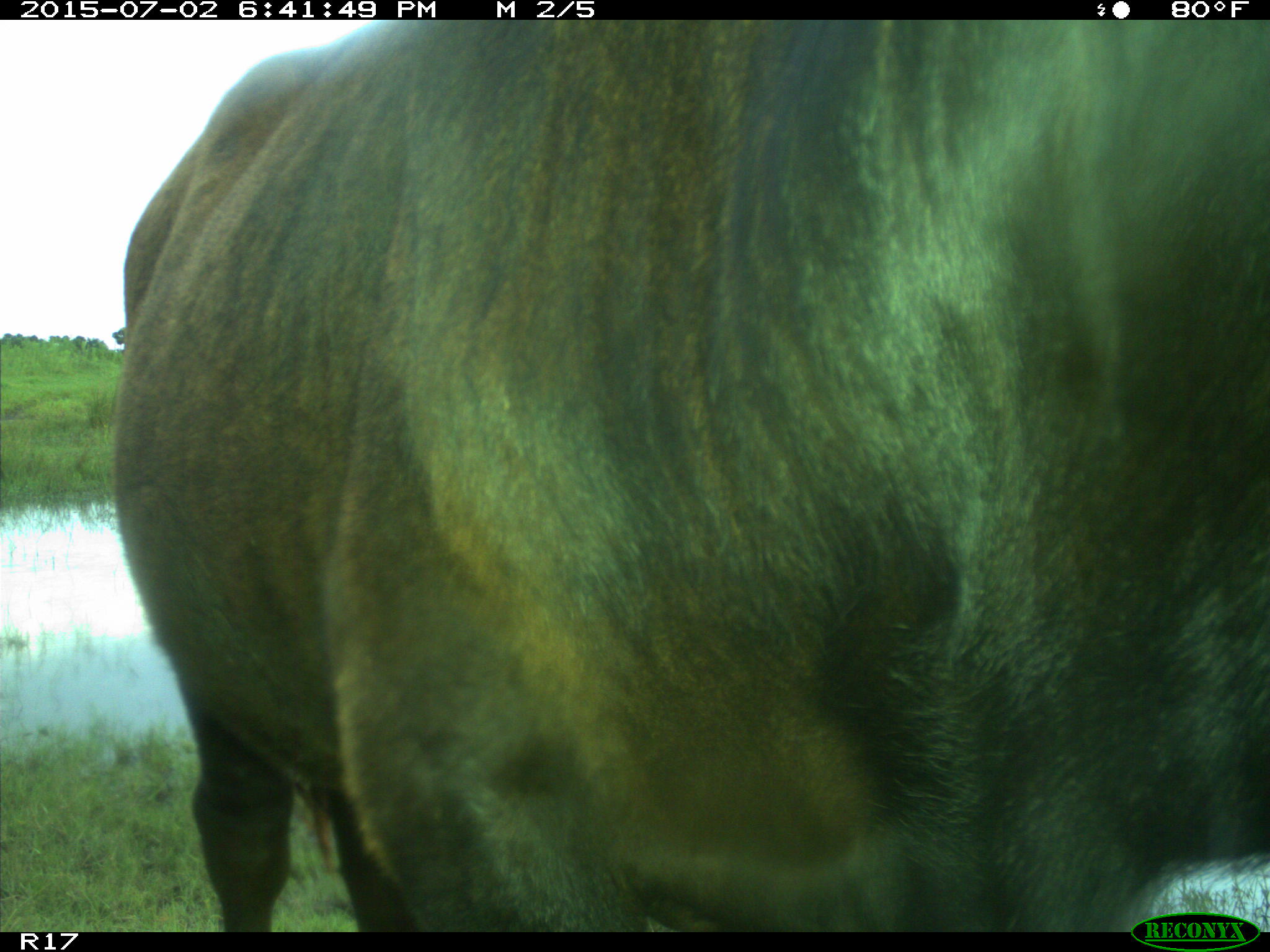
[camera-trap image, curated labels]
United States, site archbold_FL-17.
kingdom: Animalia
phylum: Chordata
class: Mammalia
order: Artiodactyla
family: Bovidae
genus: Bos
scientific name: Bos taurus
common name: domestic cow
Bos taurus (domestic cow).